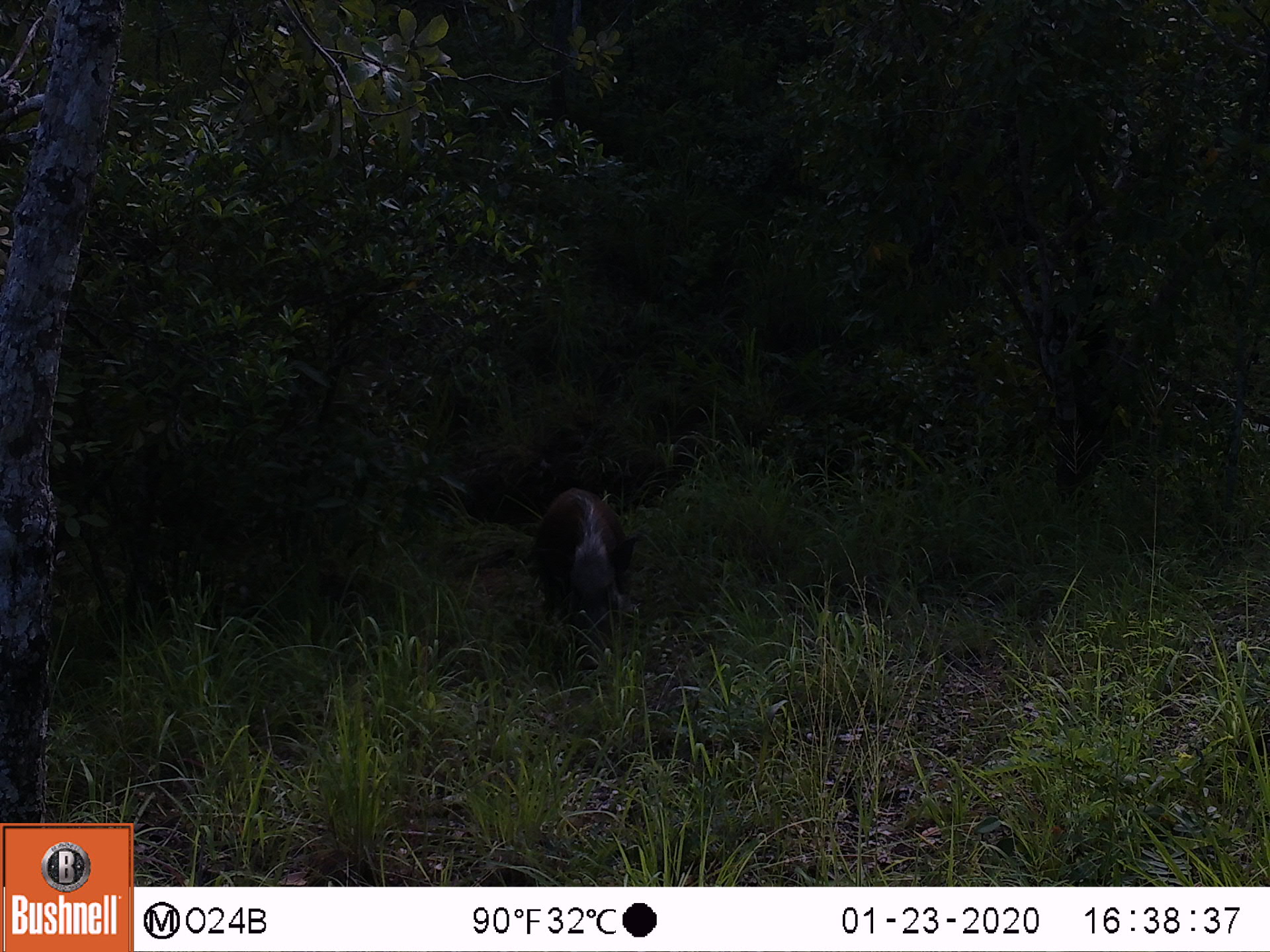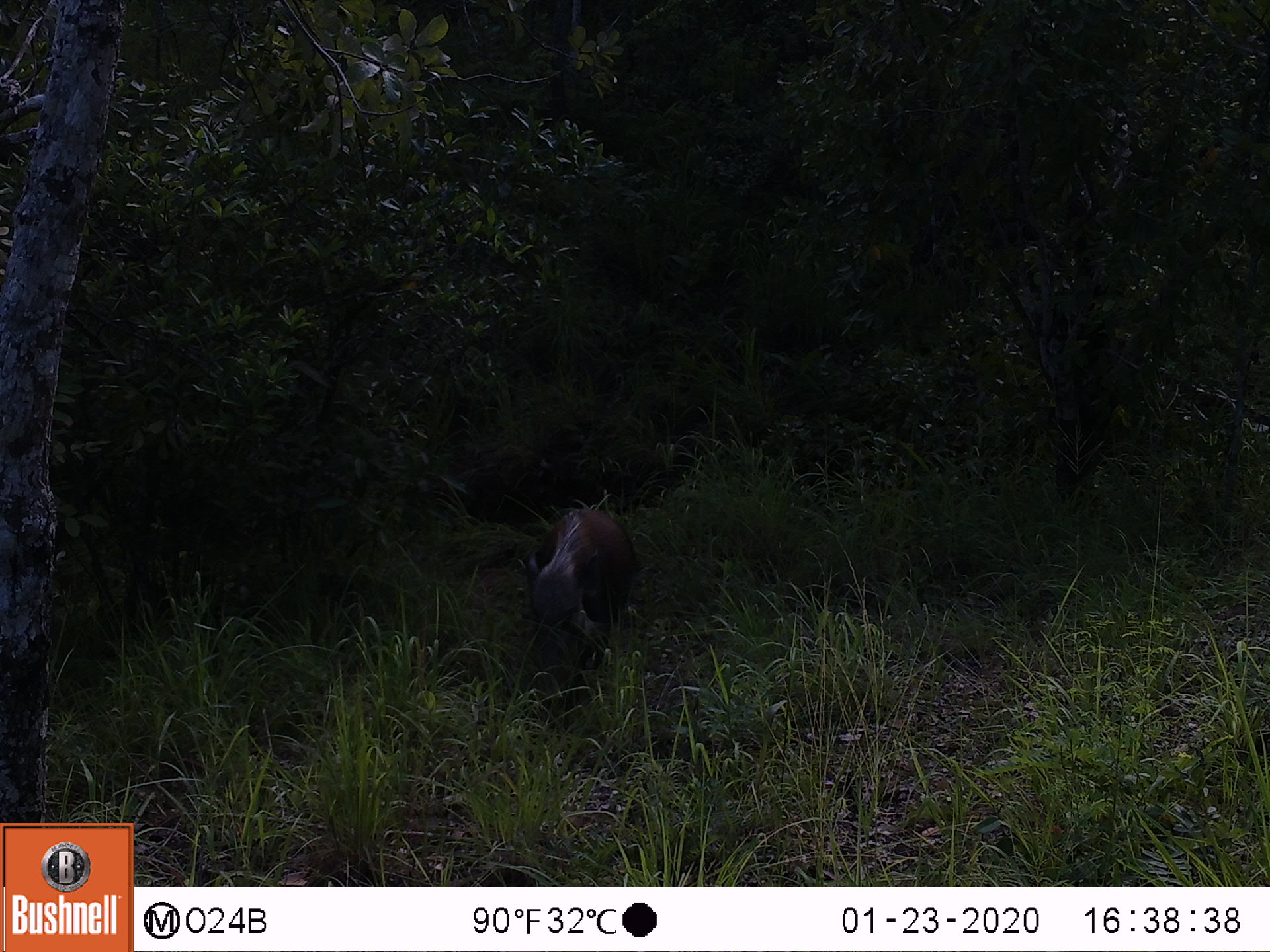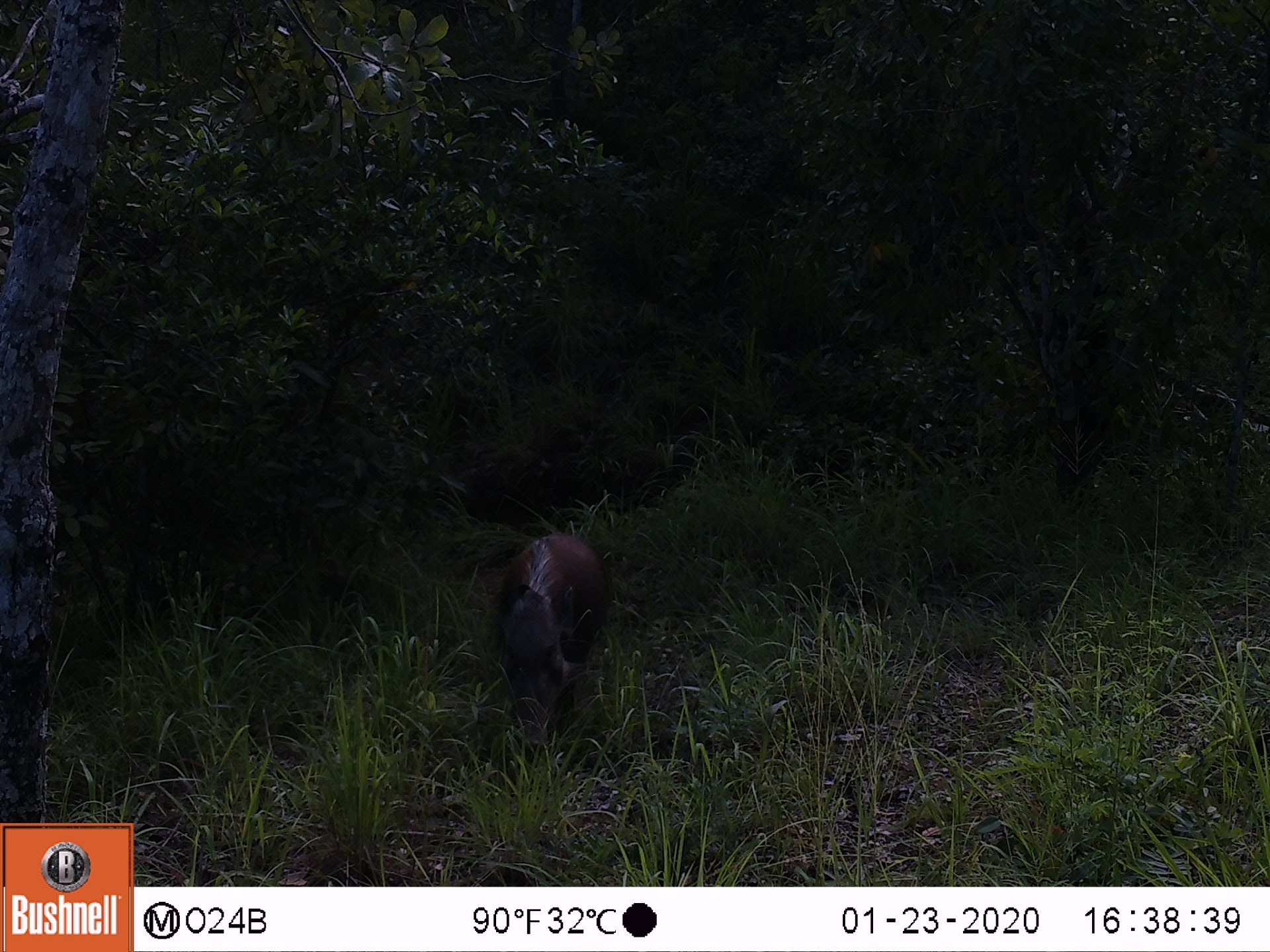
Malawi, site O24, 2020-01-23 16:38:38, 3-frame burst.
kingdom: Animalia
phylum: Chordata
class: Mammalia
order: Artiodactyla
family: Suidae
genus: Potamochoerus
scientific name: Potamochoerus larvatus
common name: bushpig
Bushpig (Potamochoerus larvatus), count 1.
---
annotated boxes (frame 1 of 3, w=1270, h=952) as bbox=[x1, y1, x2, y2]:
bushpig: bbox=[526, 473, 639, 626]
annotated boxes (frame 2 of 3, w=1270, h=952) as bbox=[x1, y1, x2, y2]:
bushpig: bbox=[517, 498, 663, 649]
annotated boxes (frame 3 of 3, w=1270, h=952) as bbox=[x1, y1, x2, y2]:
bushpig: bbox=[485, 517, 609, 729]